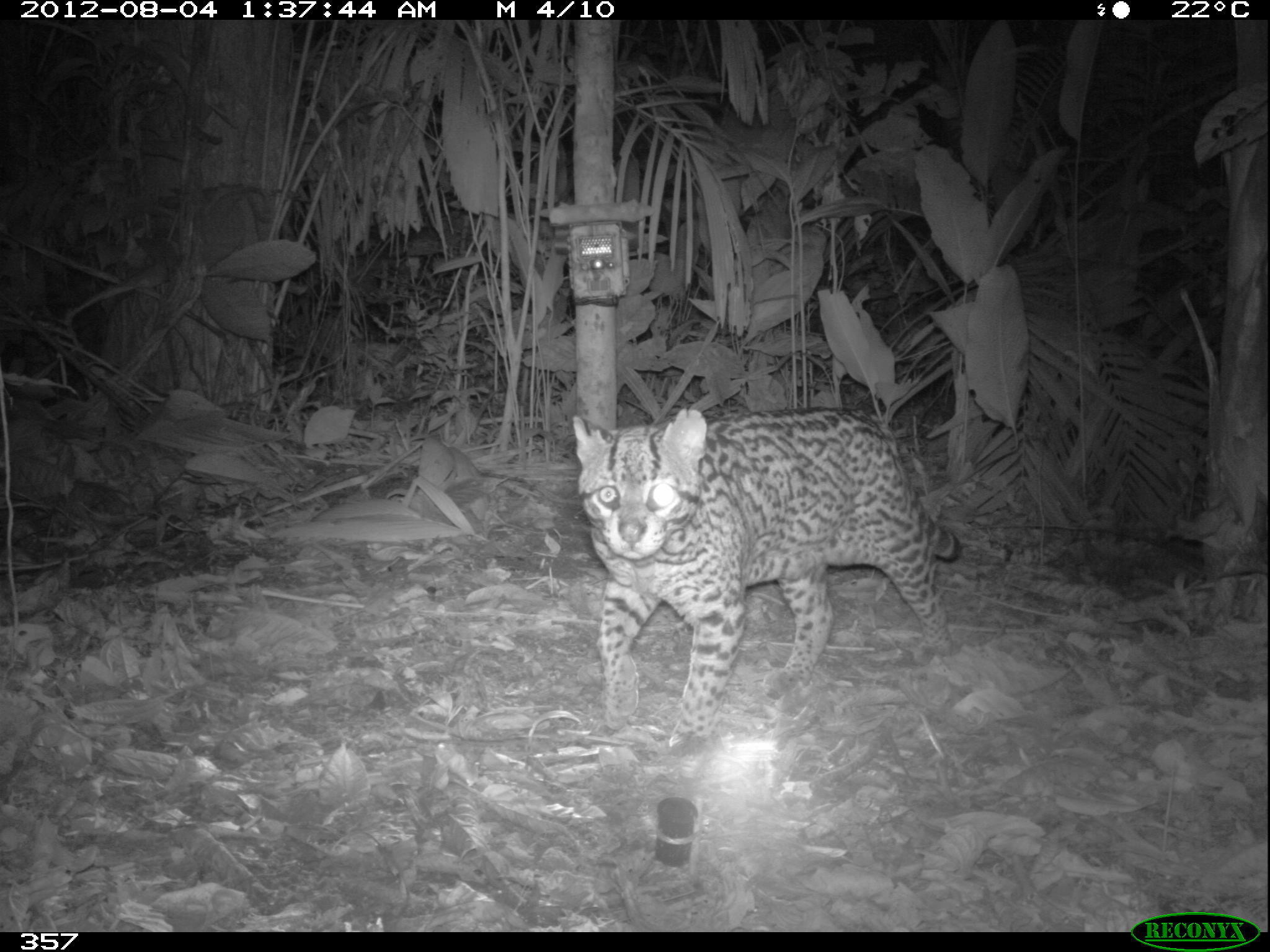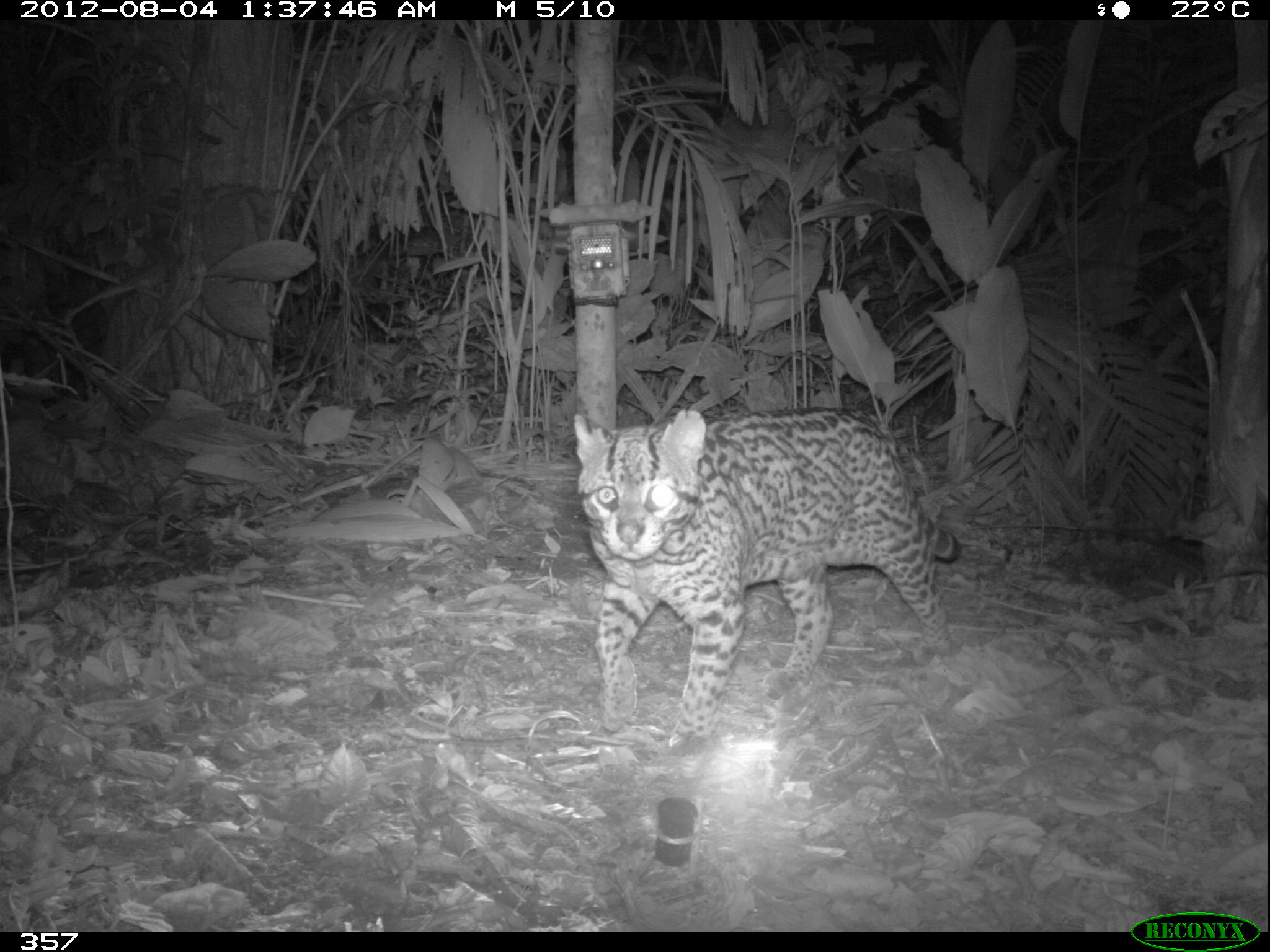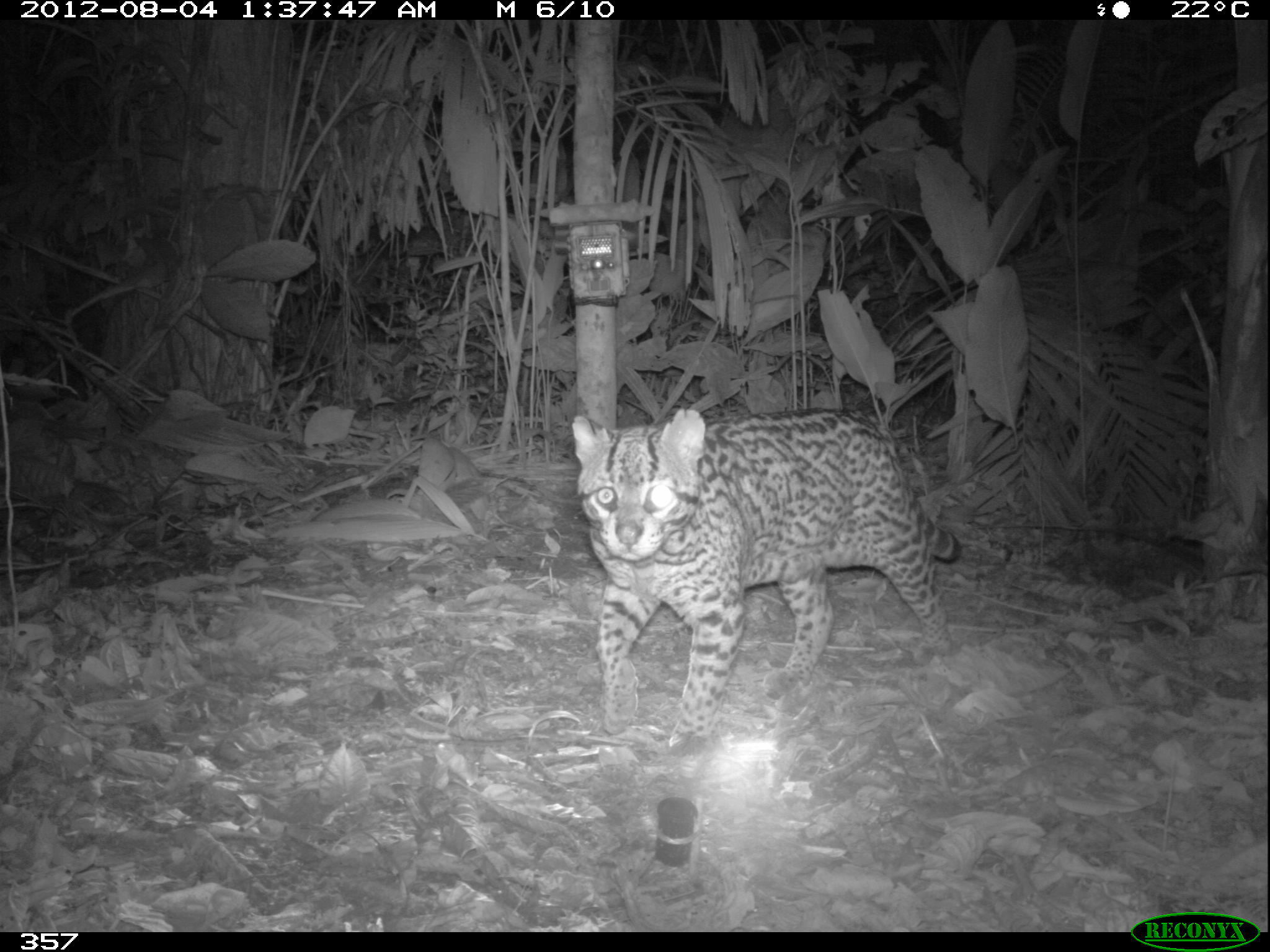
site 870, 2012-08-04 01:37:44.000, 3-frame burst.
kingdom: Animalia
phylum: Chordata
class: Mammalia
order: Carnivora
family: Felidae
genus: Leopardus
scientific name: Leopardus pardalis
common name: ocelot